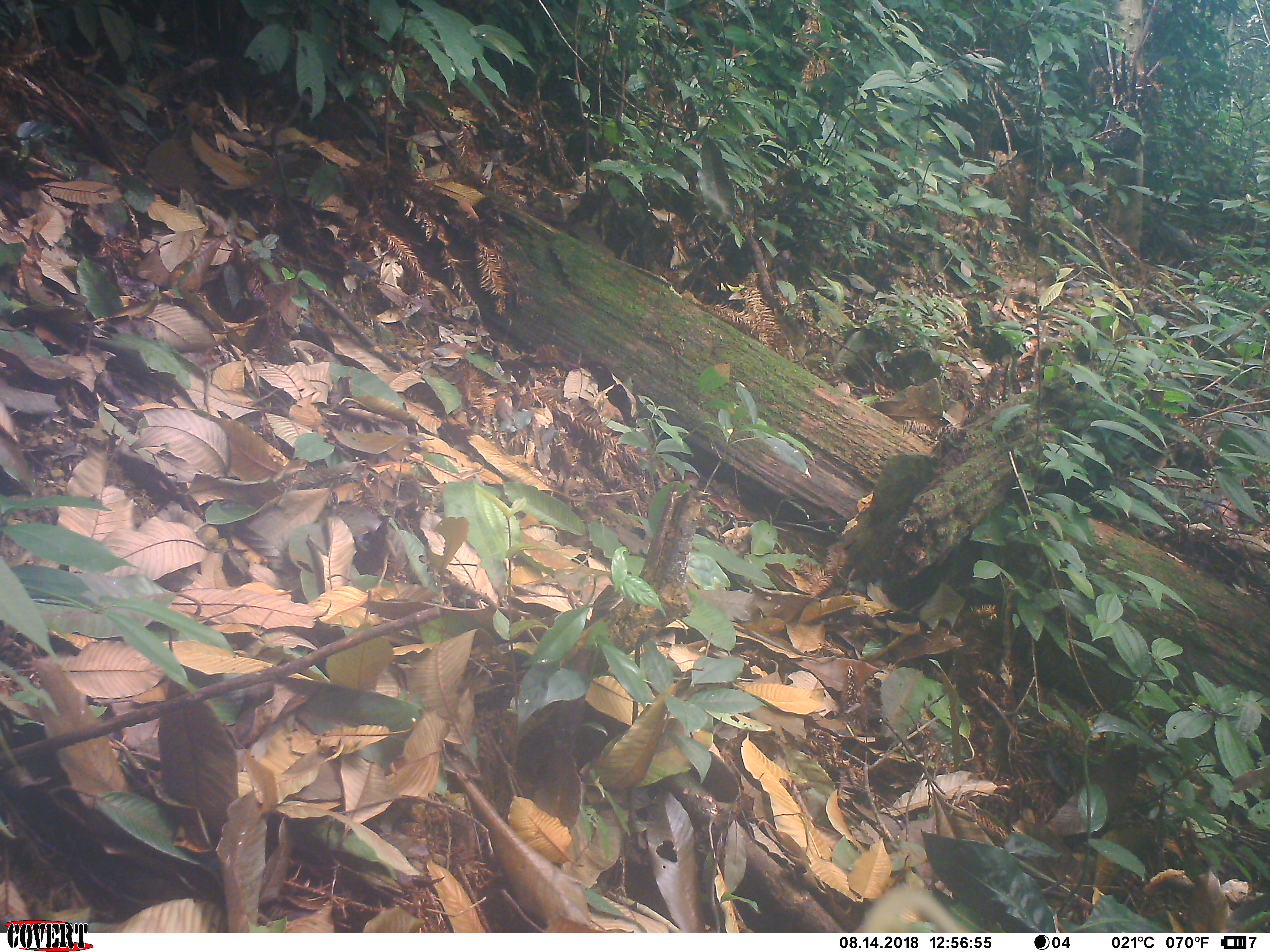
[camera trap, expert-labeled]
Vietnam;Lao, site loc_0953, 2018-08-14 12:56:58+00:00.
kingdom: Animalia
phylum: Chordata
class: Mammalia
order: Rodentia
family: Sciuridae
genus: Dremomys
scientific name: Dremomys rufigenis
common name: red-cheeked squirrel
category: red cheeked squirrel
Red cheeked squirrel (red-cheeked squirrel) (Dremomys rufigenis). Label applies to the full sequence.